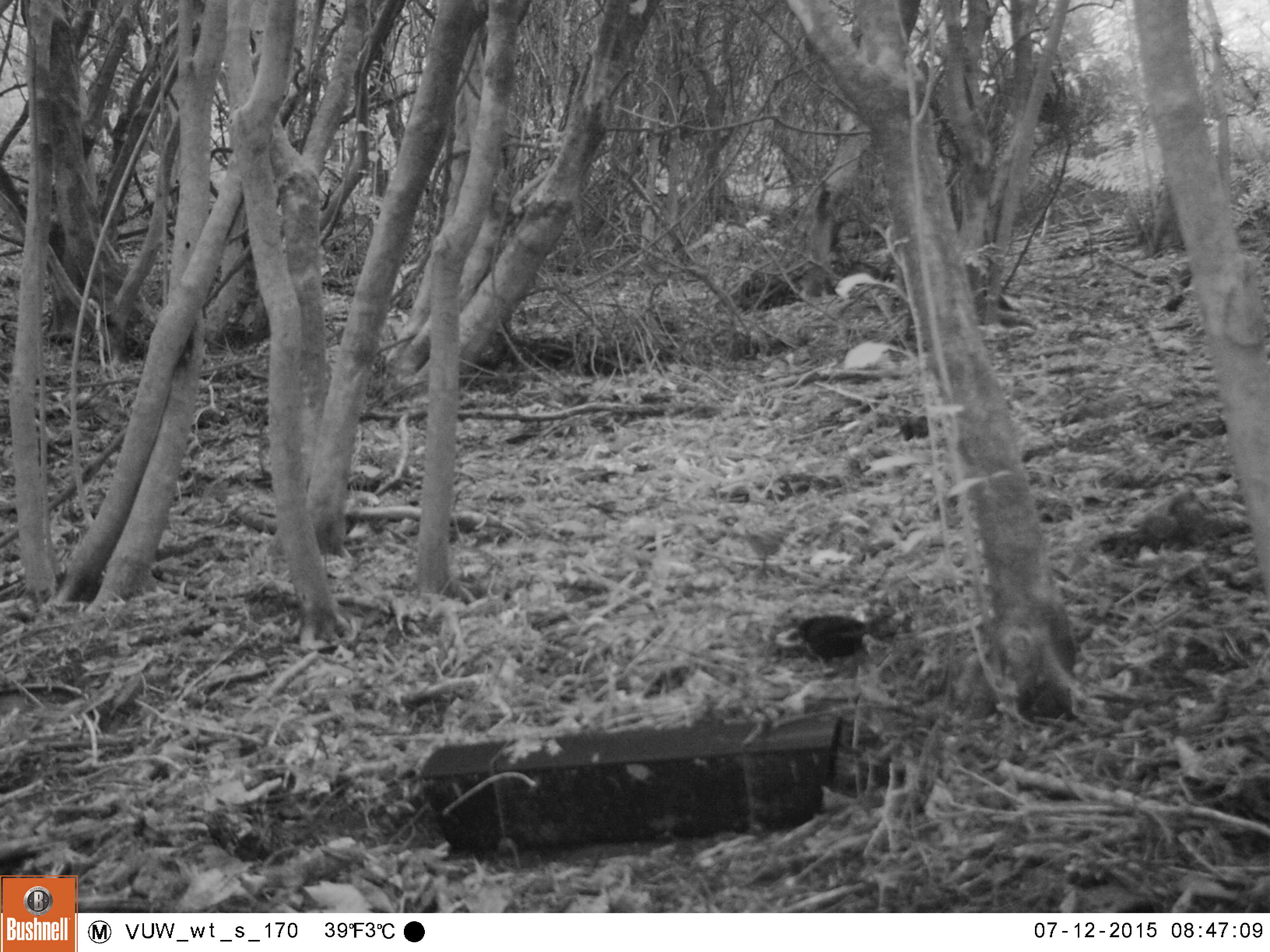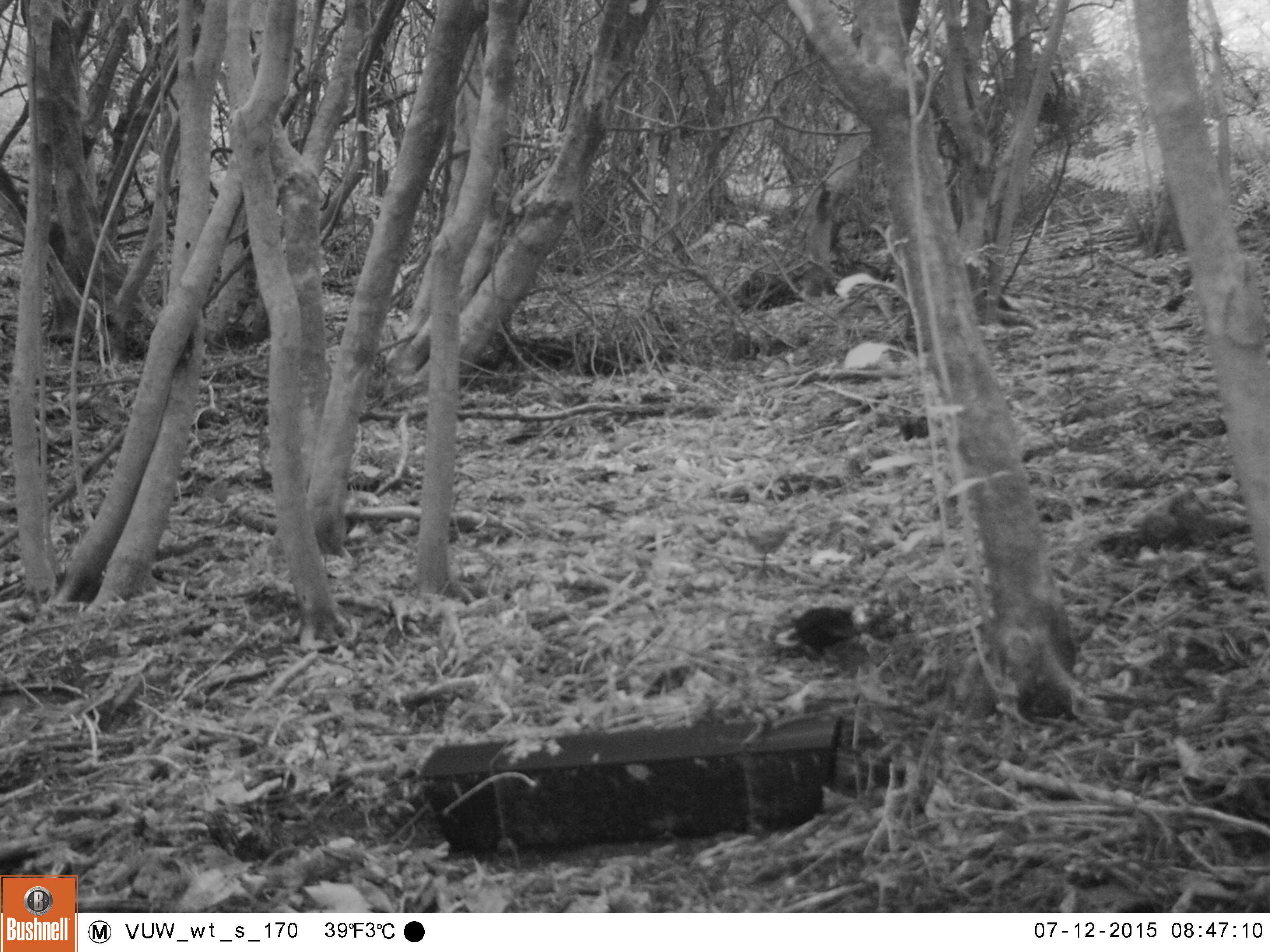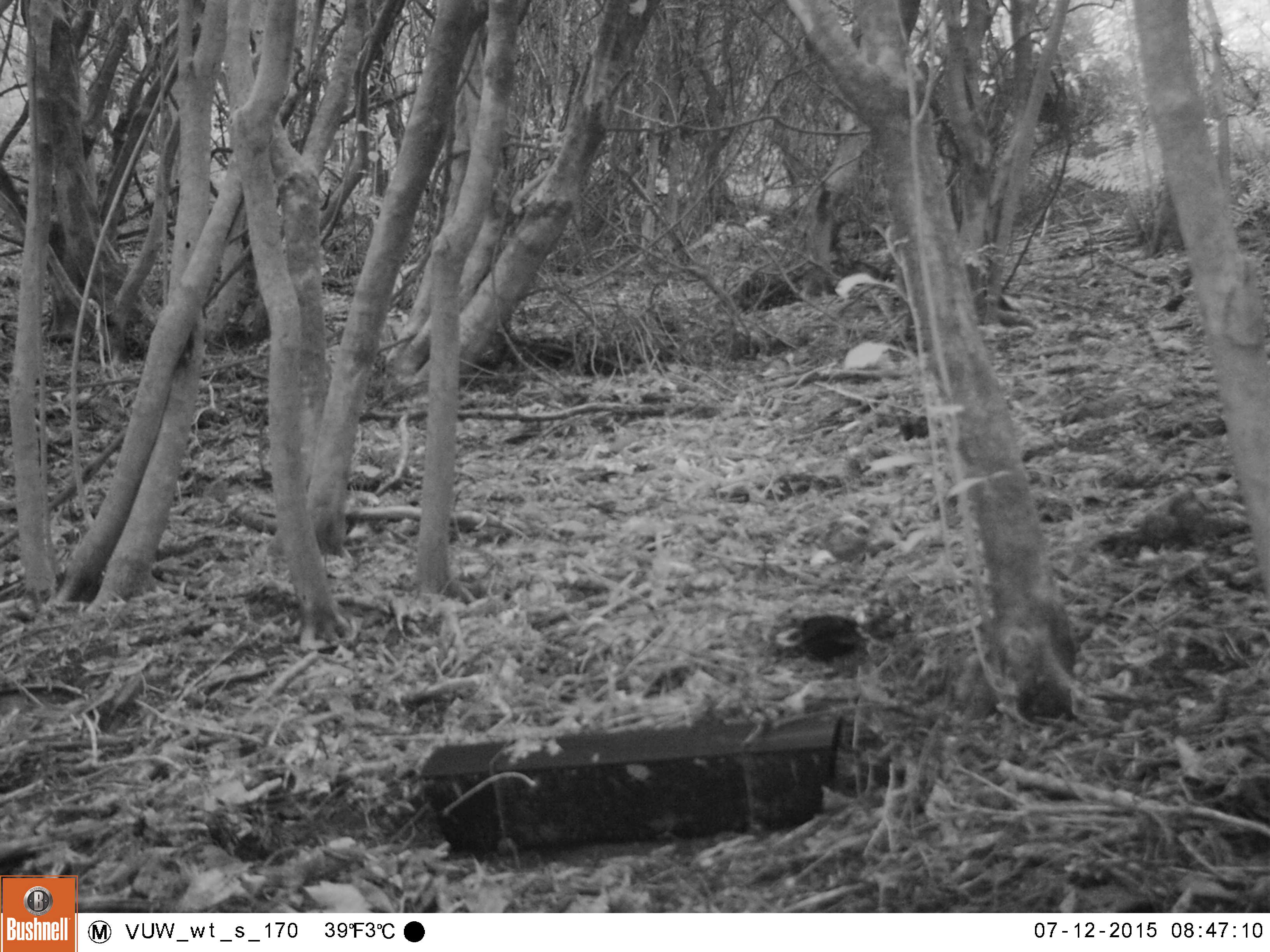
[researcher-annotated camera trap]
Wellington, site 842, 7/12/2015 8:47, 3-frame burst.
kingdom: Animalia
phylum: Chordata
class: Aves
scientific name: Aves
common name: bird